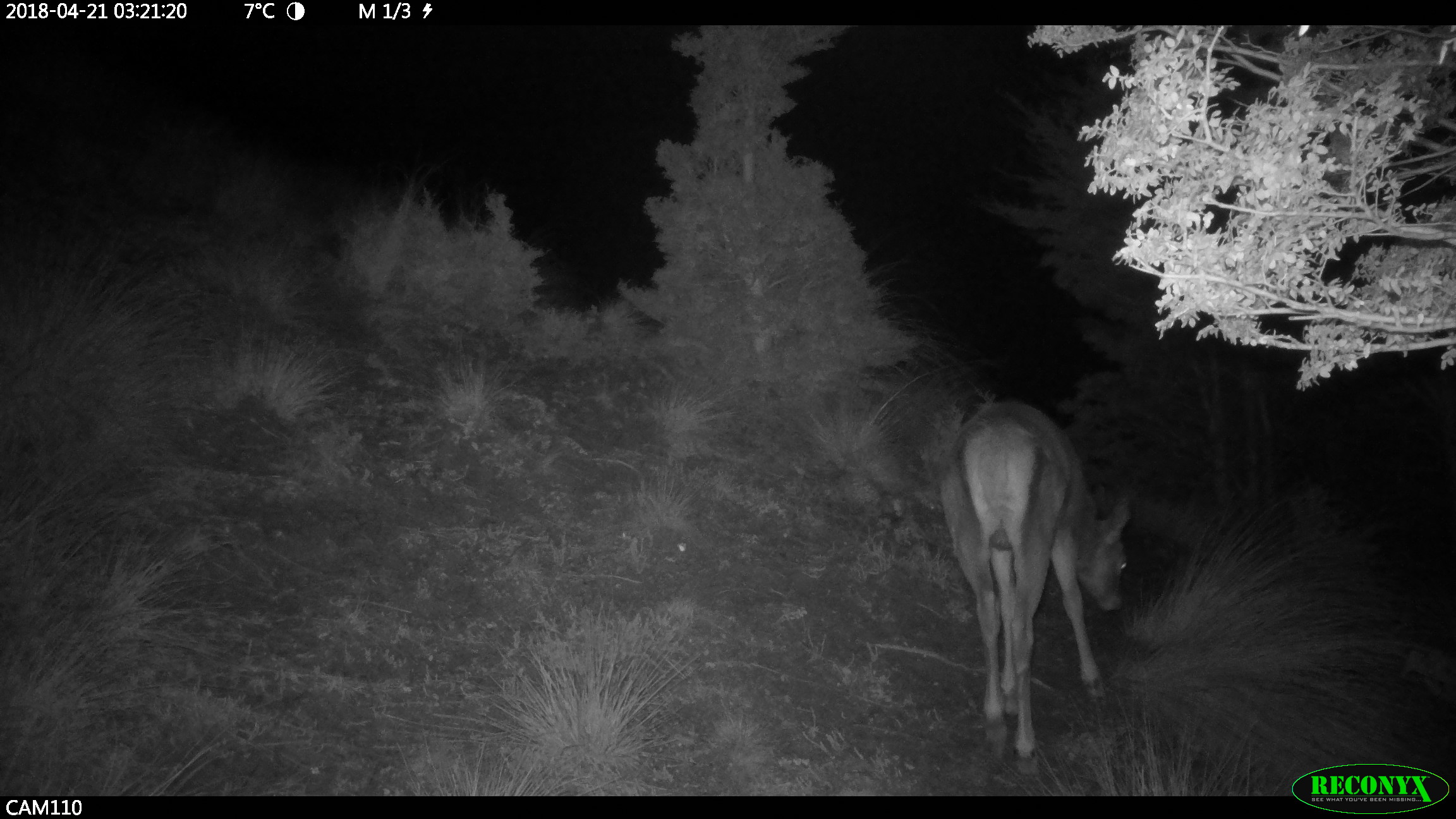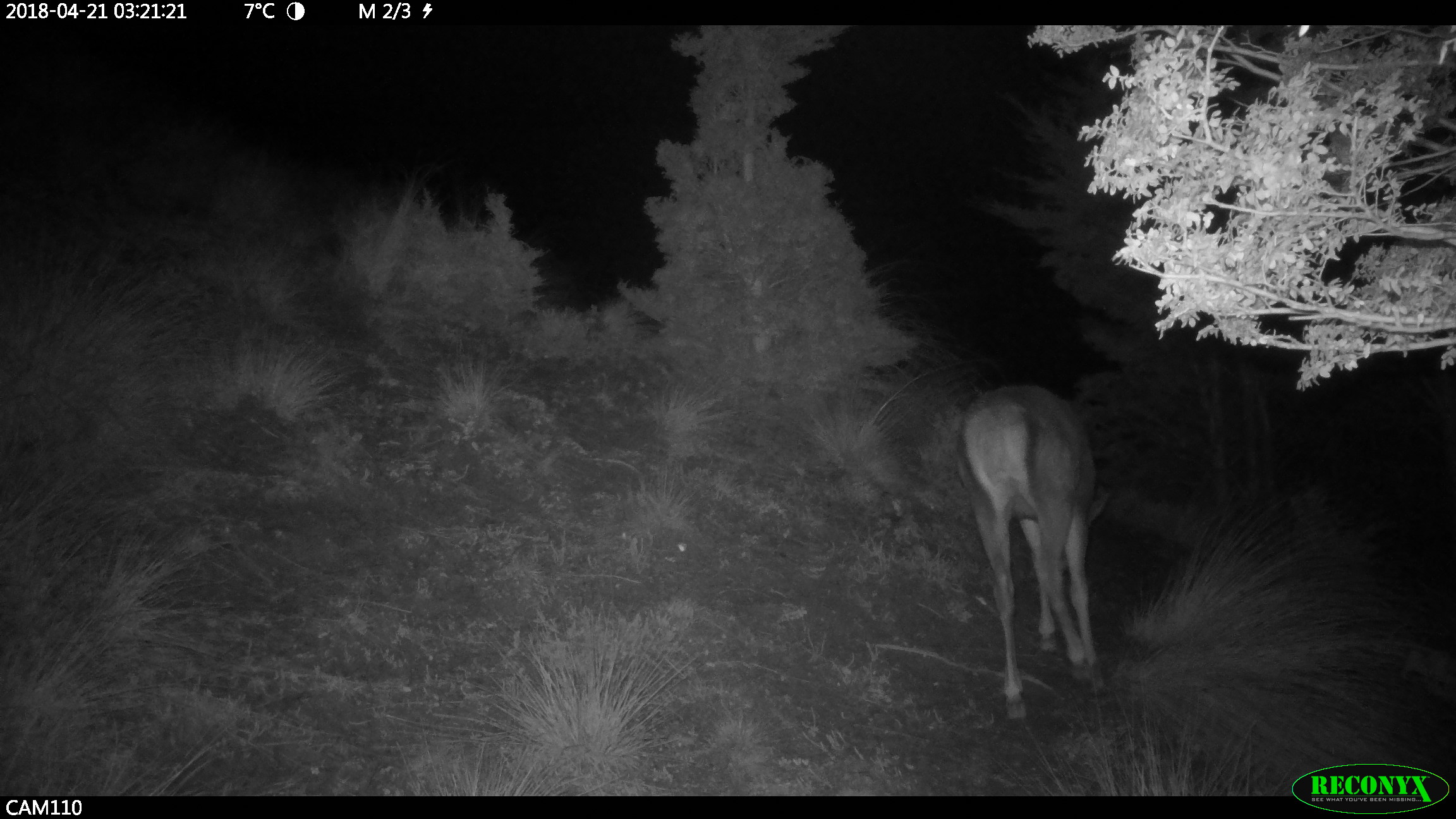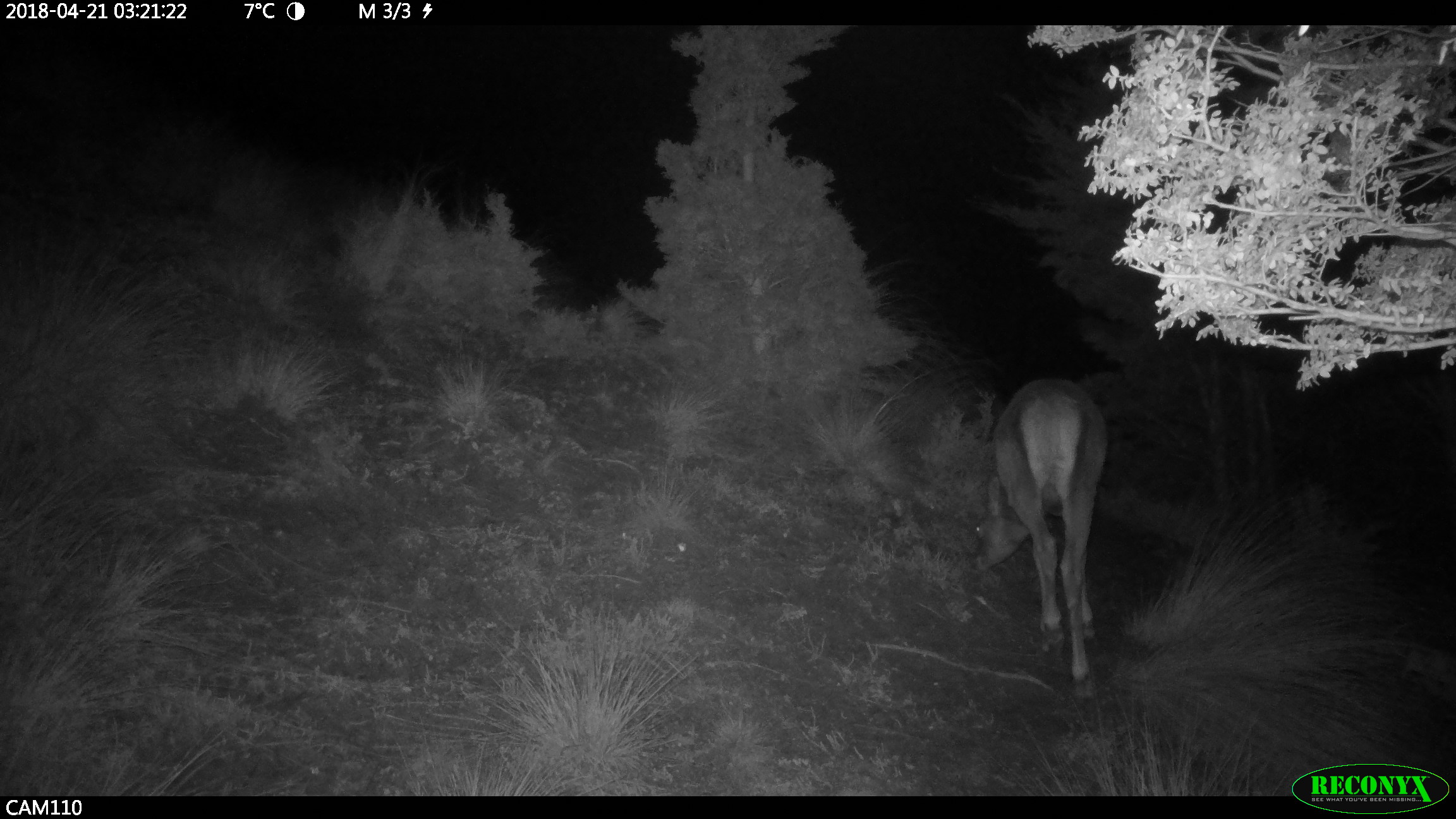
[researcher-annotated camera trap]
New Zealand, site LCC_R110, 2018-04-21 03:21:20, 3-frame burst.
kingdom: Animalia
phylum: Chordata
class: Mammalia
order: Artiodactyla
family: Cervidae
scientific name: Cervidae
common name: deer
Deer (Cervidae).